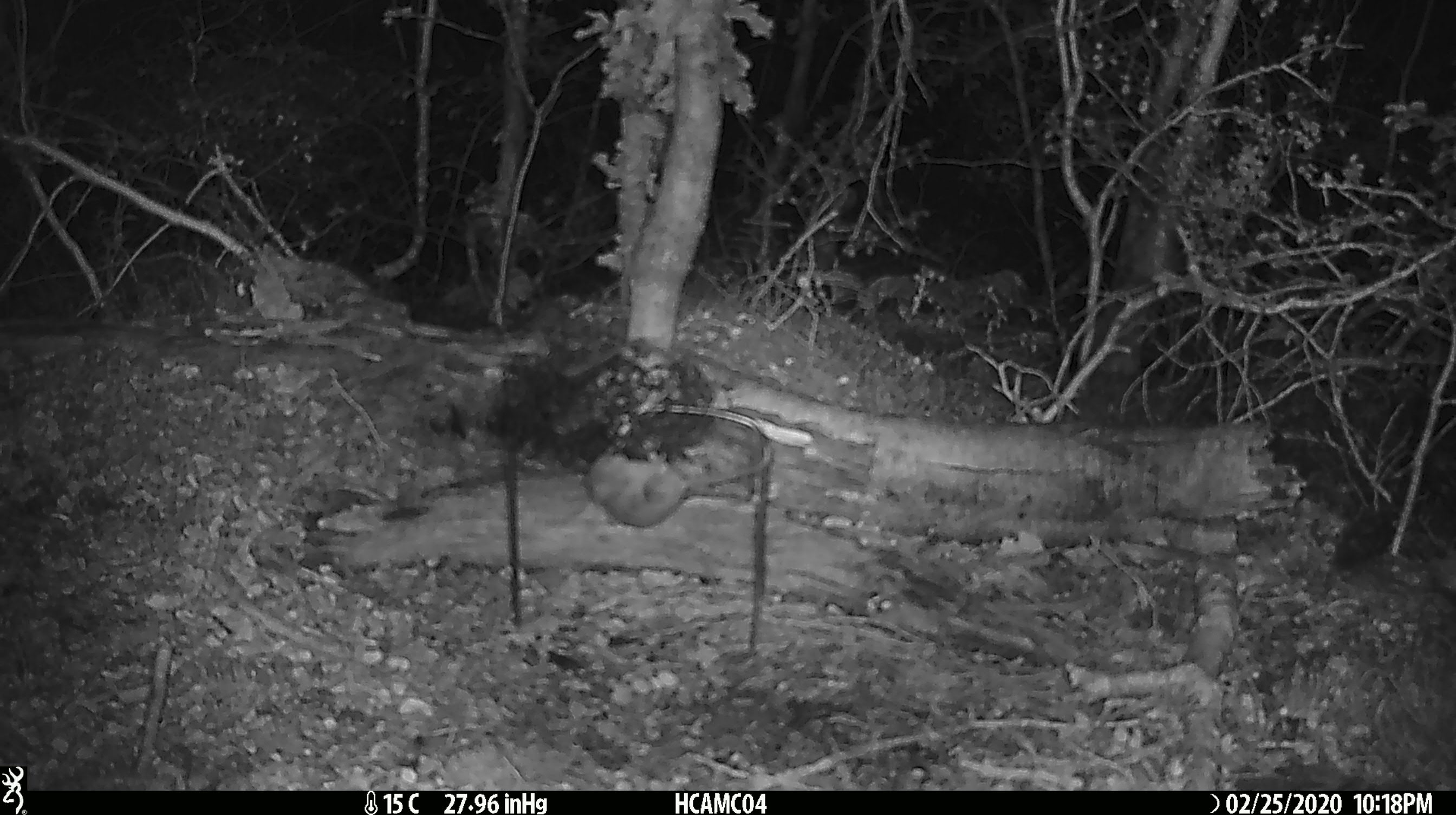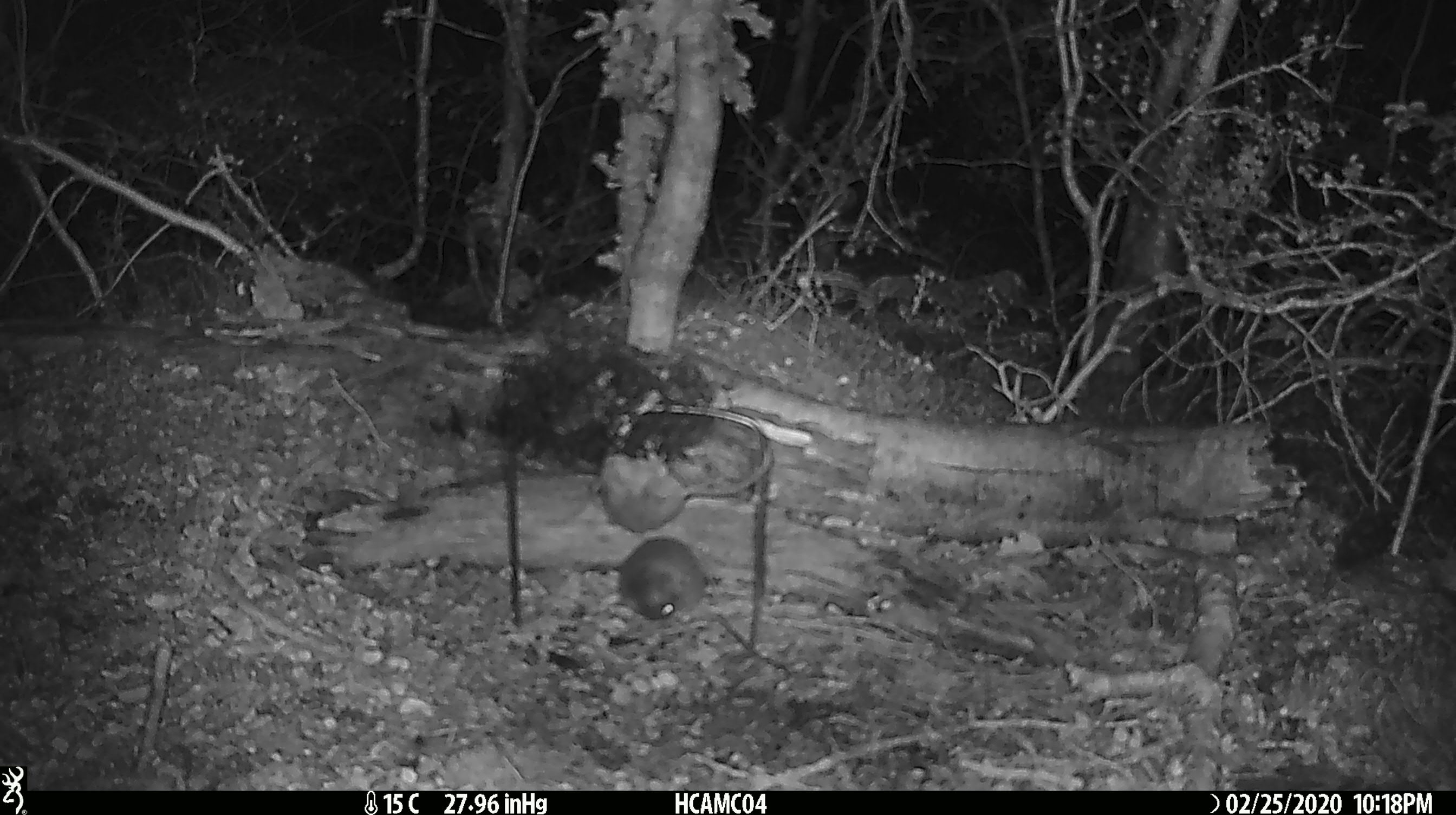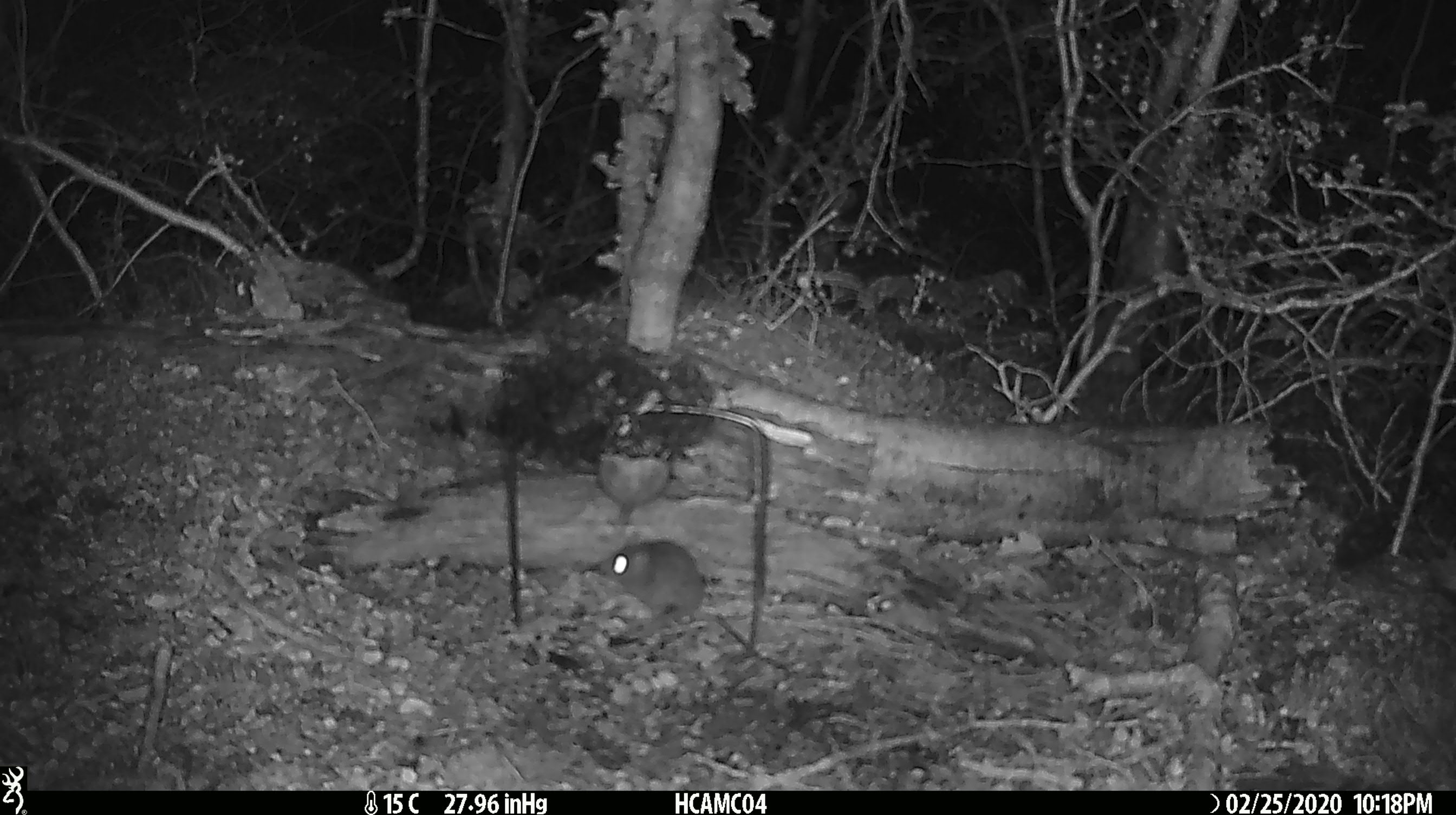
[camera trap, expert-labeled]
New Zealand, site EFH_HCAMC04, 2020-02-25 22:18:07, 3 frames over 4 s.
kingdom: Animalia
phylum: Chordata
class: Mammalia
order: Rodentia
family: Muridae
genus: Mus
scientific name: Mus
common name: mouse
Mouse (Mus).